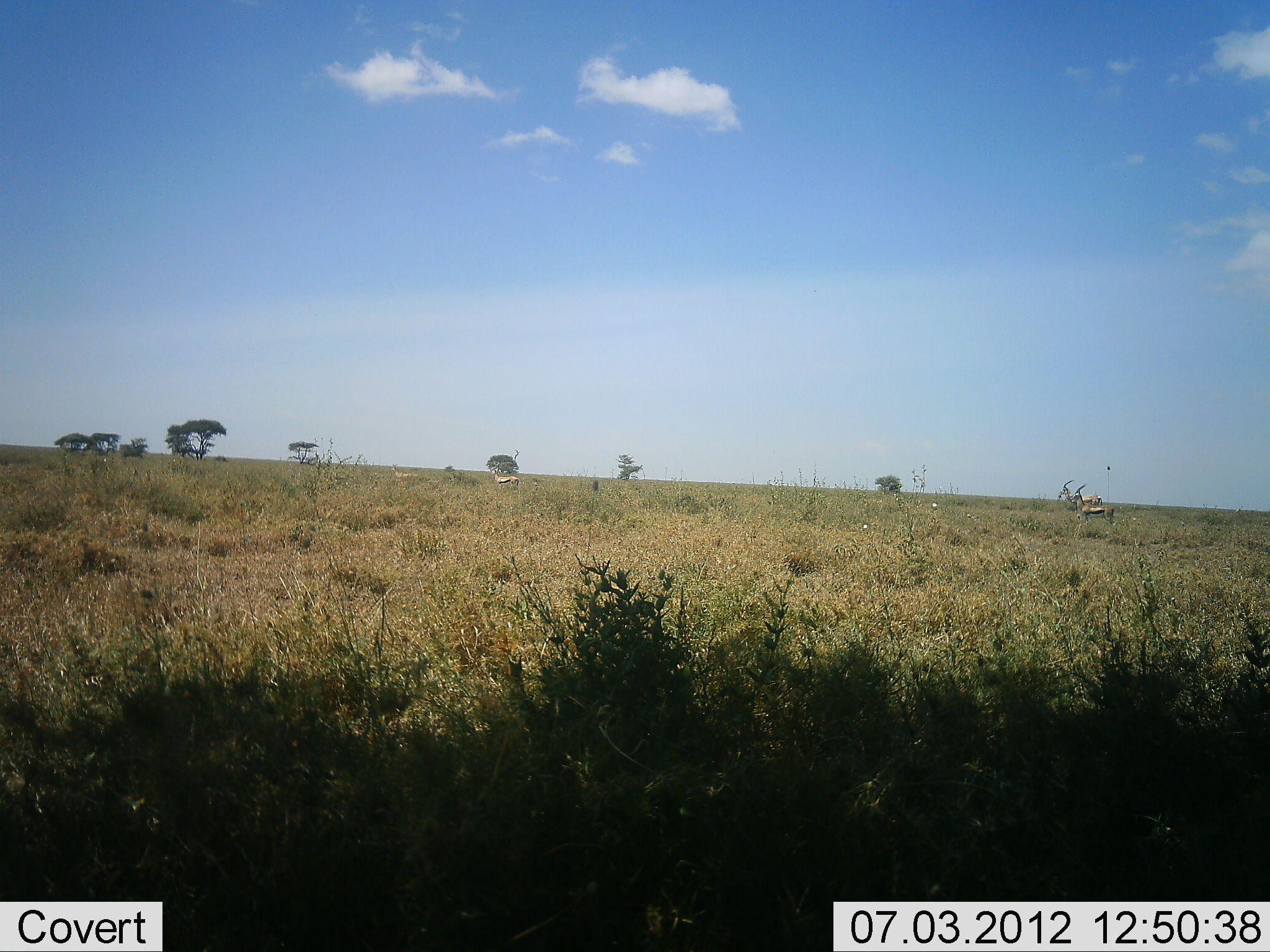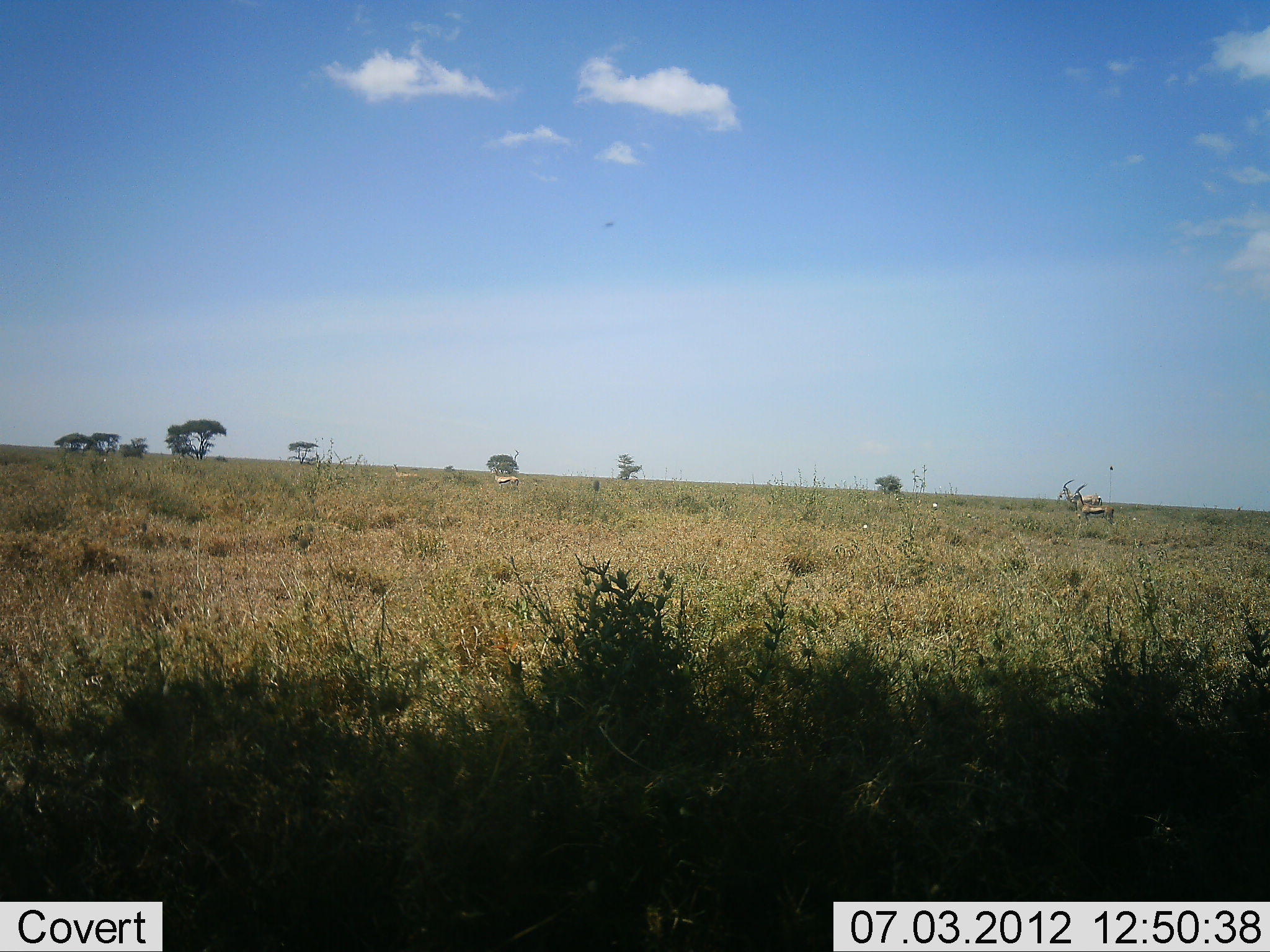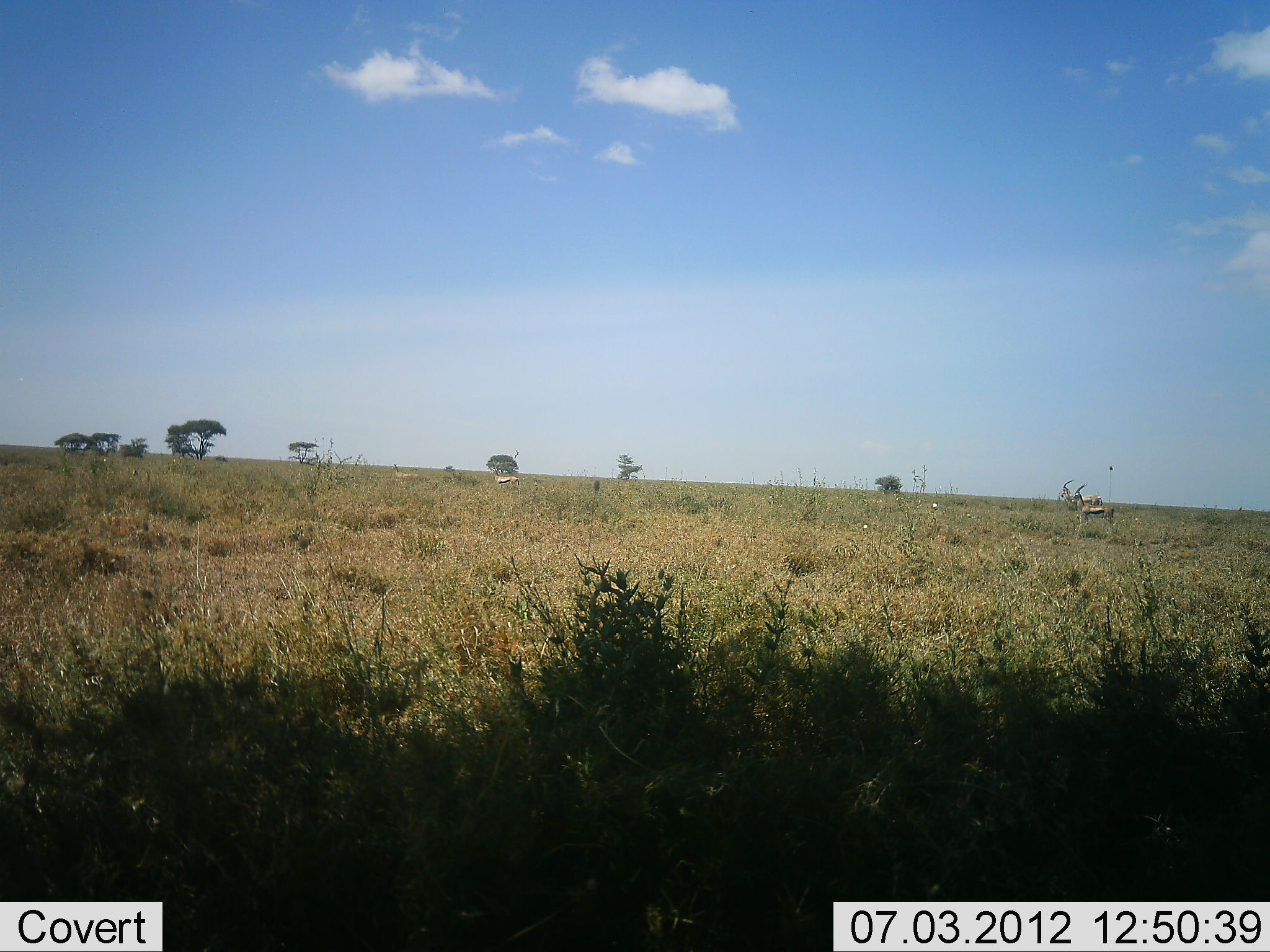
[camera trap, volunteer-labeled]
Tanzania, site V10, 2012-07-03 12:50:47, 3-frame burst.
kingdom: Animalia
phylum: Chordata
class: Mammalia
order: Artiodactyla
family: Bovidae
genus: Eudorcas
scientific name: Eudorcas thomsonii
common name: thomson's gazelle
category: gazellethomsons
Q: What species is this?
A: Gazellethomsons (thomson's gazelle) (Eudorcas thomsonii).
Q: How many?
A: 4.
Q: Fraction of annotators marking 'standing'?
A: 100%.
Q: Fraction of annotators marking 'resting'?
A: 0%.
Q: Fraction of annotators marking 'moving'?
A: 10%.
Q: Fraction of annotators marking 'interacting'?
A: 0%.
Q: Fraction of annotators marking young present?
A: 0%.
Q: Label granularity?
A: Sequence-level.